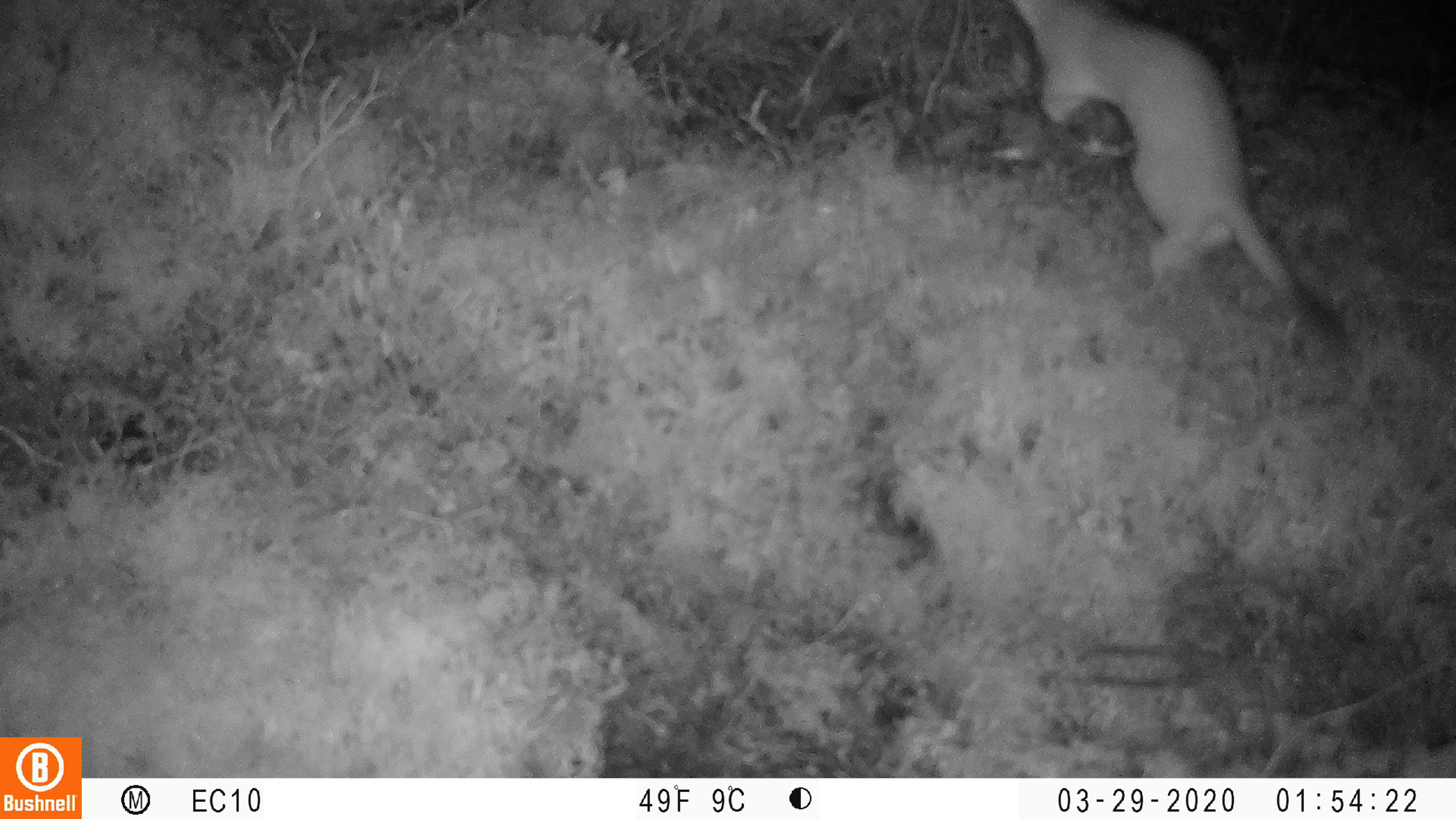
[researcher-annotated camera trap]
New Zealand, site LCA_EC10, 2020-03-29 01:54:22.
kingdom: Animalia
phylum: Chordata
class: Mammalia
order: Carnivora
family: Mustelidae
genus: Mustela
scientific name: Mustela erminea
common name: stoat